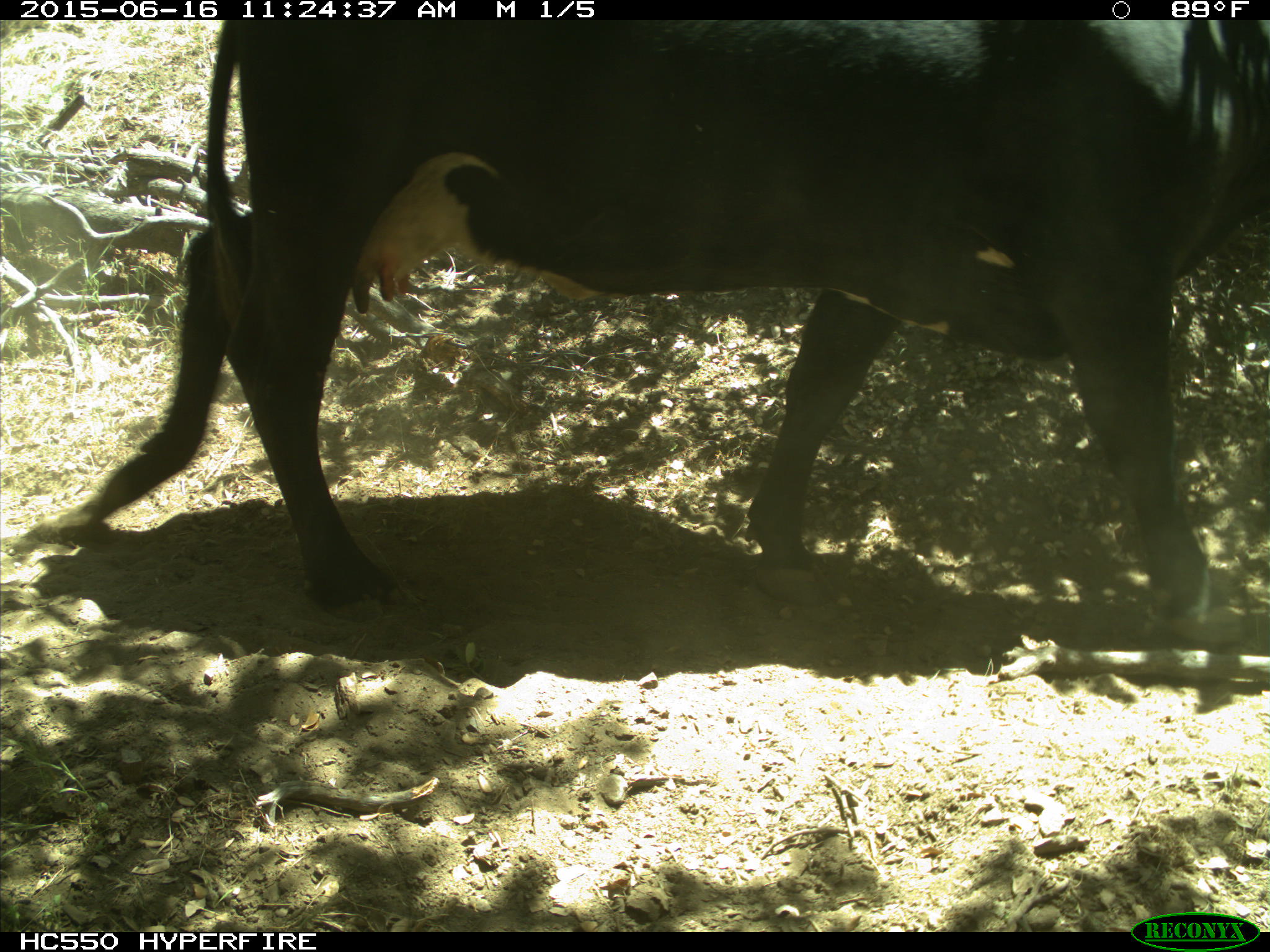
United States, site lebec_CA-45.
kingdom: Animalia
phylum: Chordata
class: Mammalia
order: Artiodactyla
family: Bovidae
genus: Bos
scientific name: Bos taurus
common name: domestic cow